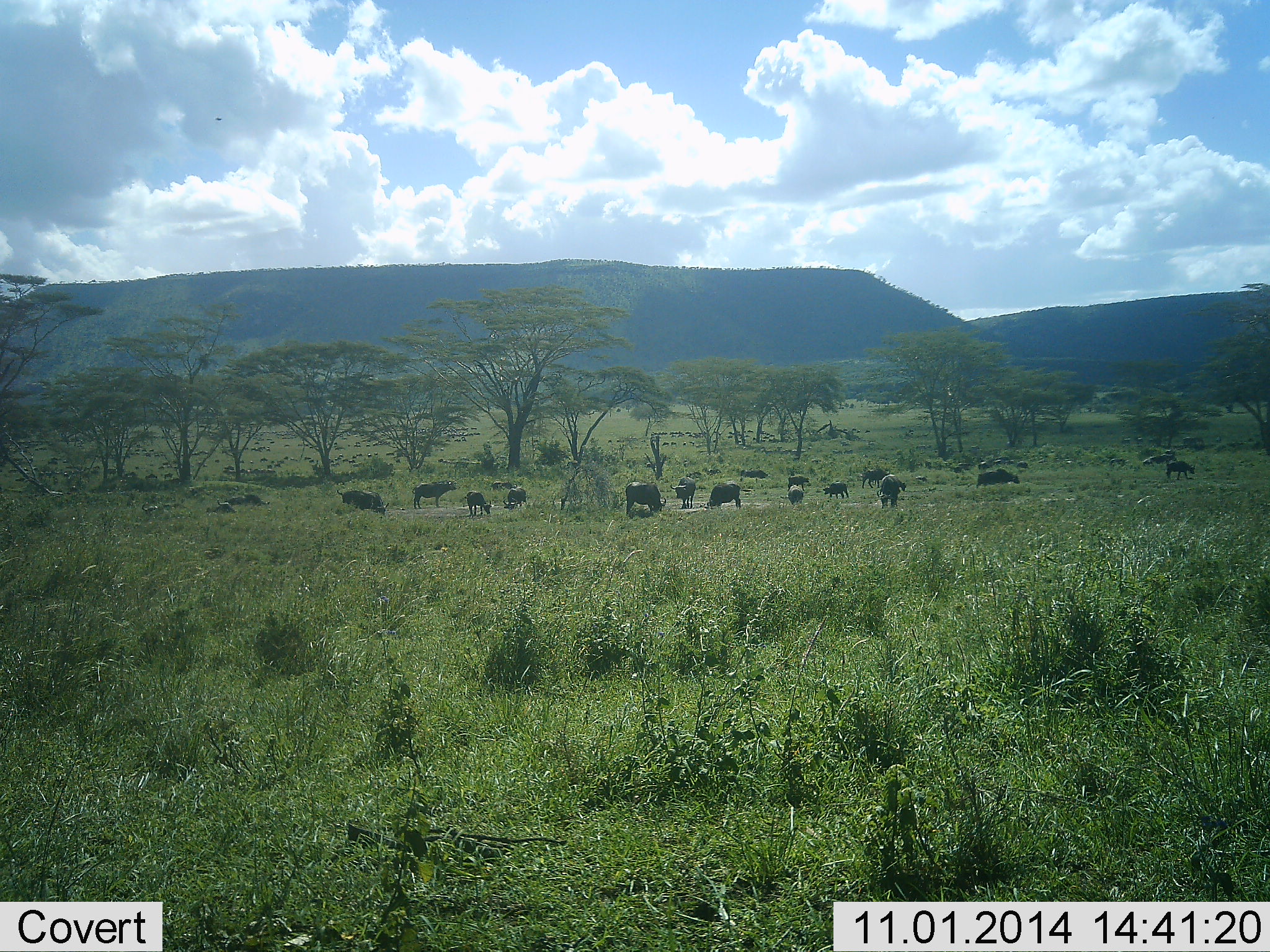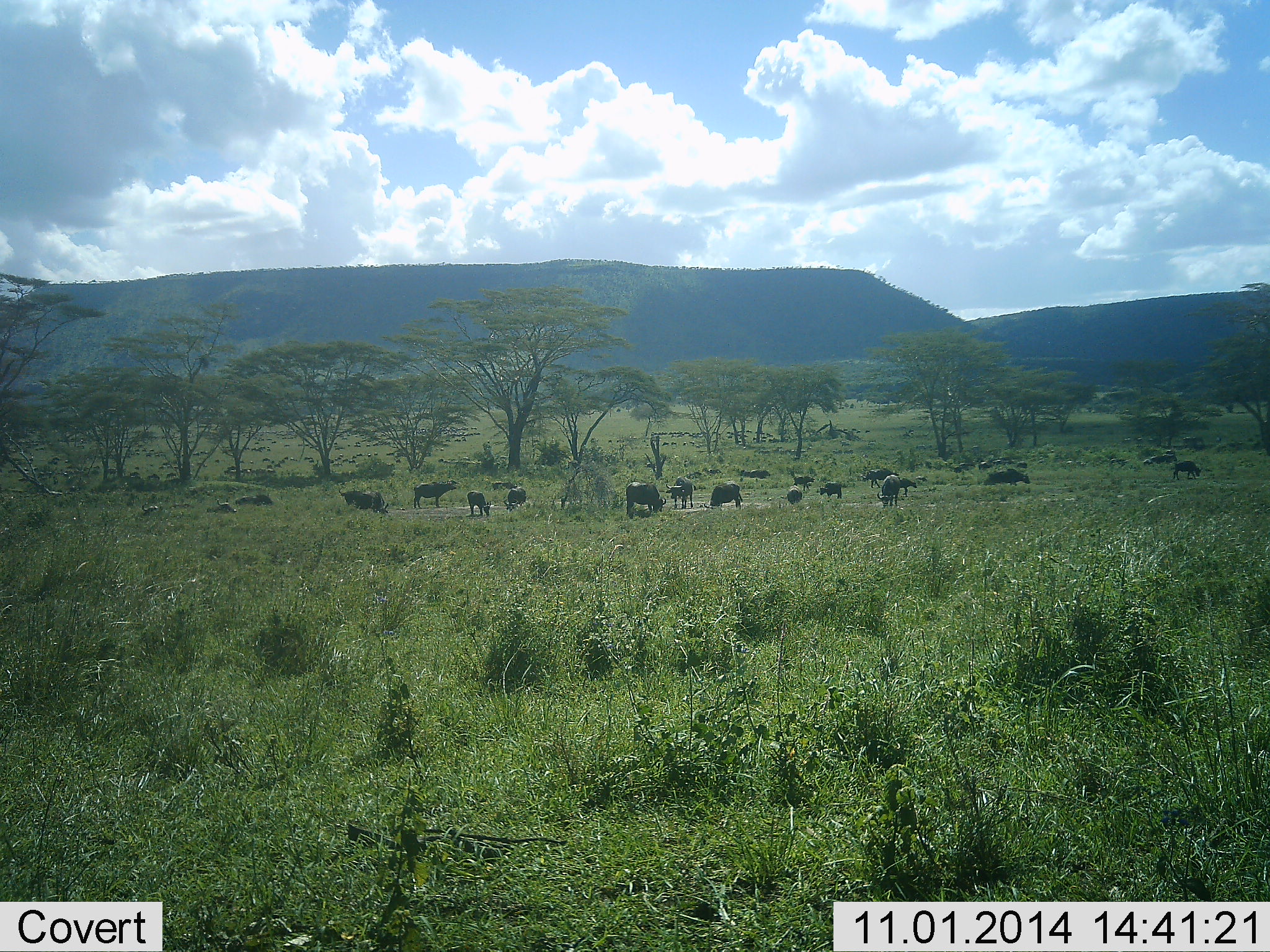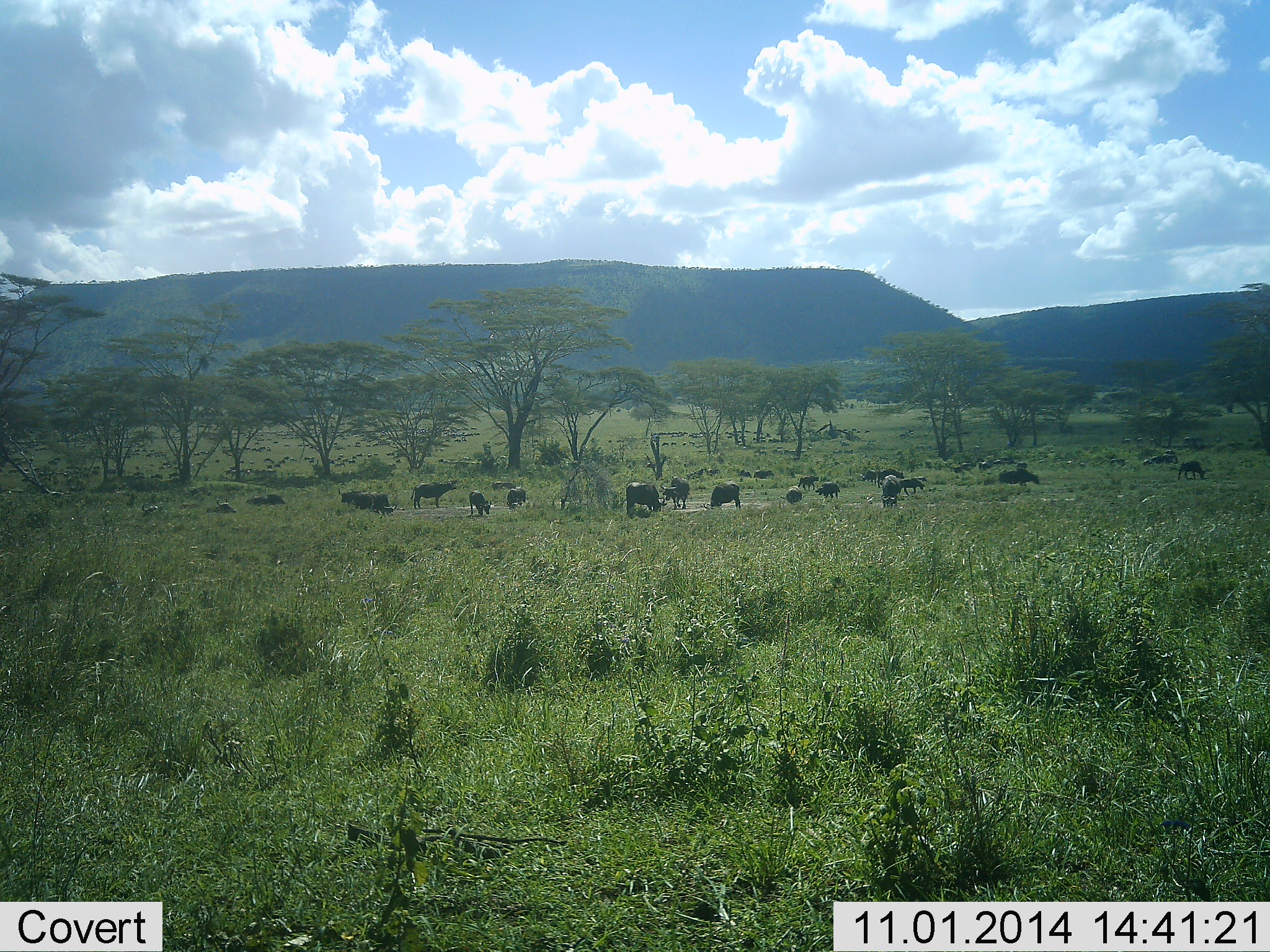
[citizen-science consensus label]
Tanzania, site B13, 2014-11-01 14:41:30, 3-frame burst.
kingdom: Animalia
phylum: Chordata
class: Mammalia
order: Artiodactyla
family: Bovidae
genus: Syncerus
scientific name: Syncerus caffer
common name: cape buffalo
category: buffalo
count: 11-50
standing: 70%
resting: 10%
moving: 20%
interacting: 0%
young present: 0%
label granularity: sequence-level